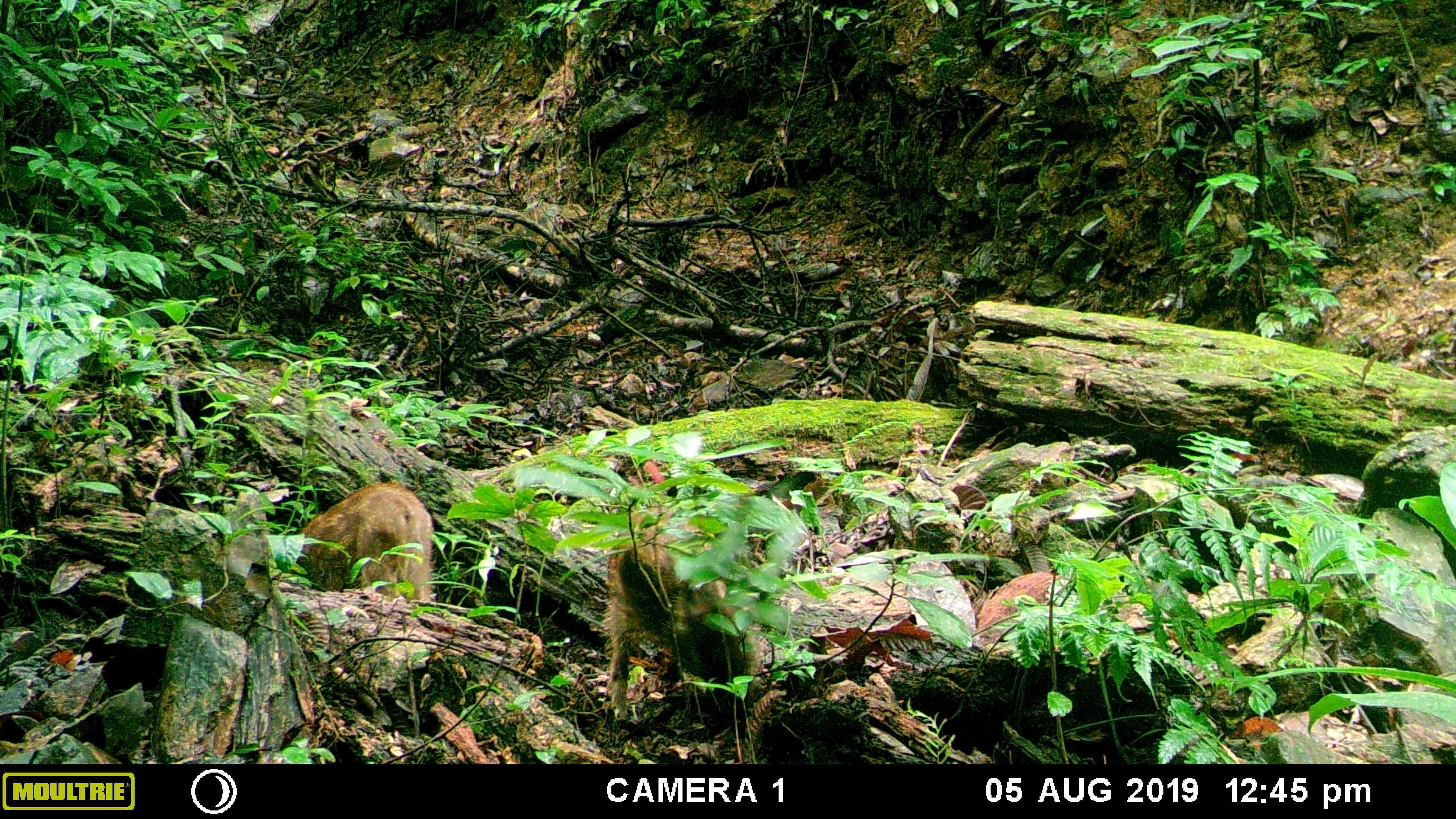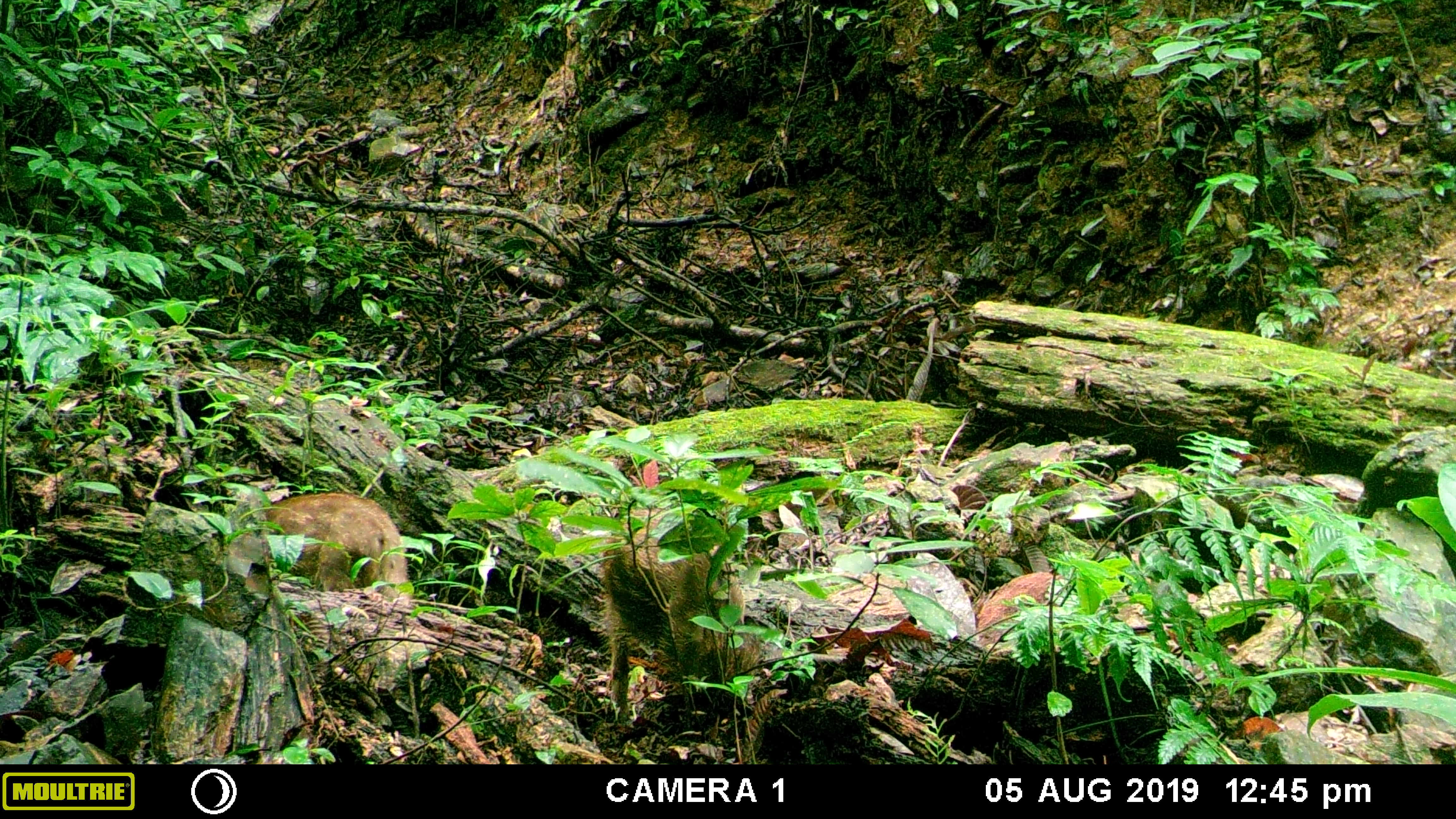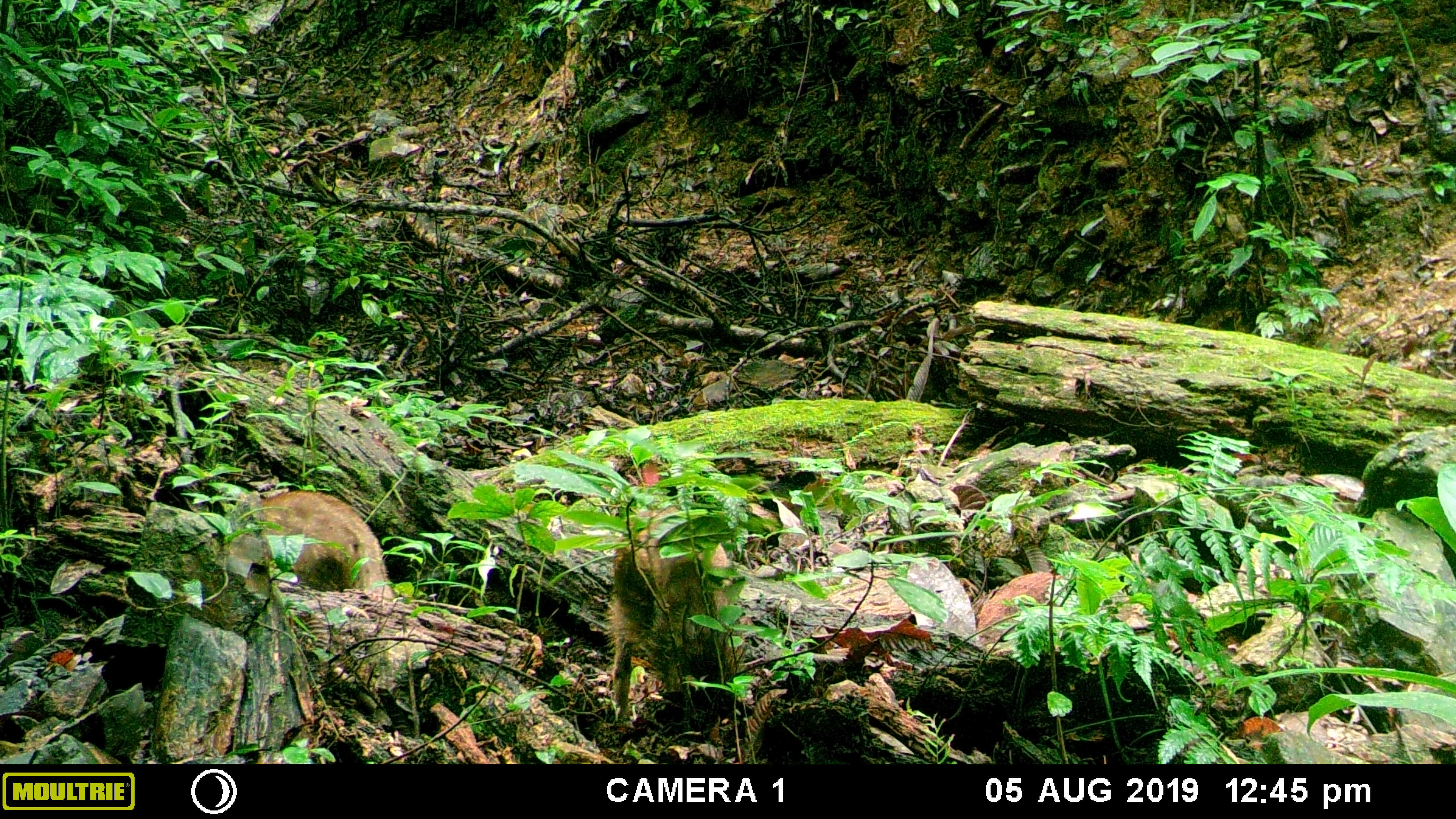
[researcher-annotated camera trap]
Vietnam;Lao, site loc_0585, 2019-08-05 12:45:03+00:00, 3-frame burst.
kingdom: Animalia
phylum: Chordata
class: Mammalia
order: Artiodactyla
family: Suidae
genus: Sus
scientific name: Sus scrofa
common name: eurasian wild pig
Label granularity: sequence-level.